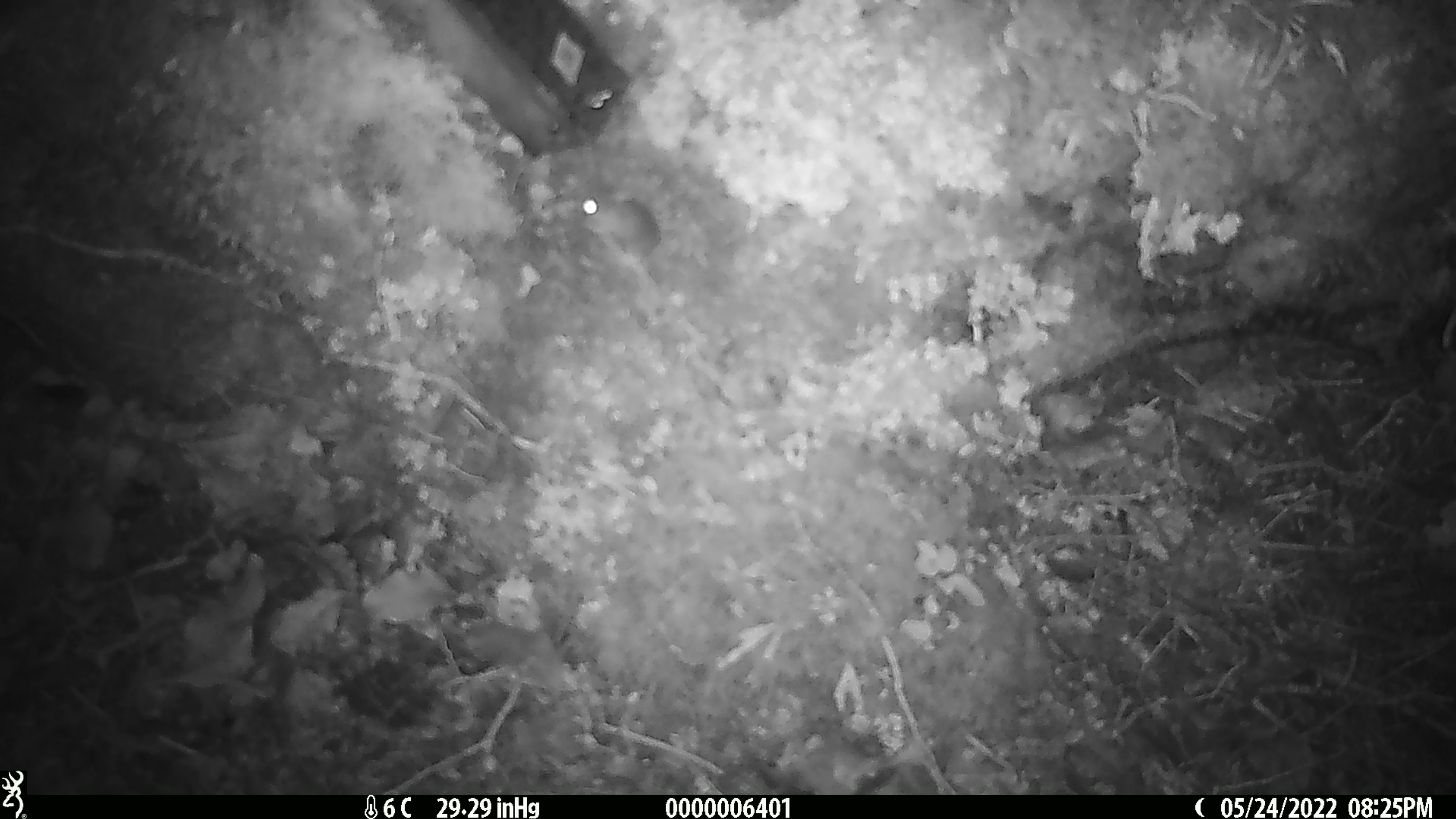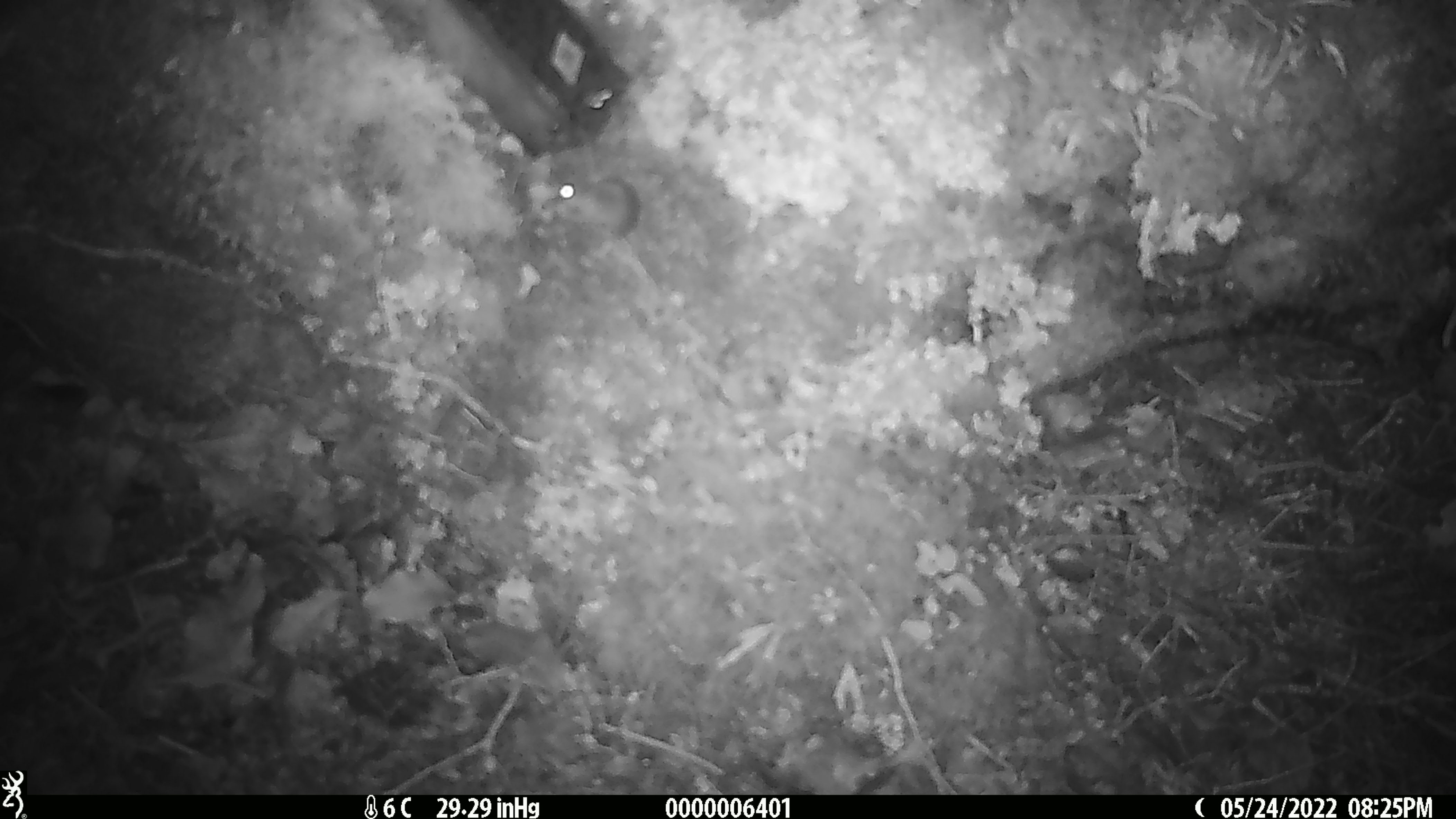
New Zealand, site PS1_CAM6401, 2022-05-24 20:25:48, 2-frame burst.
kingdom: Animalia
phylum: Chordata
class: Mammalia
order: Rodentia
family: Muridae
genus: Mus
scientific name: Mus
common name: mouse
Mouse (Mus).